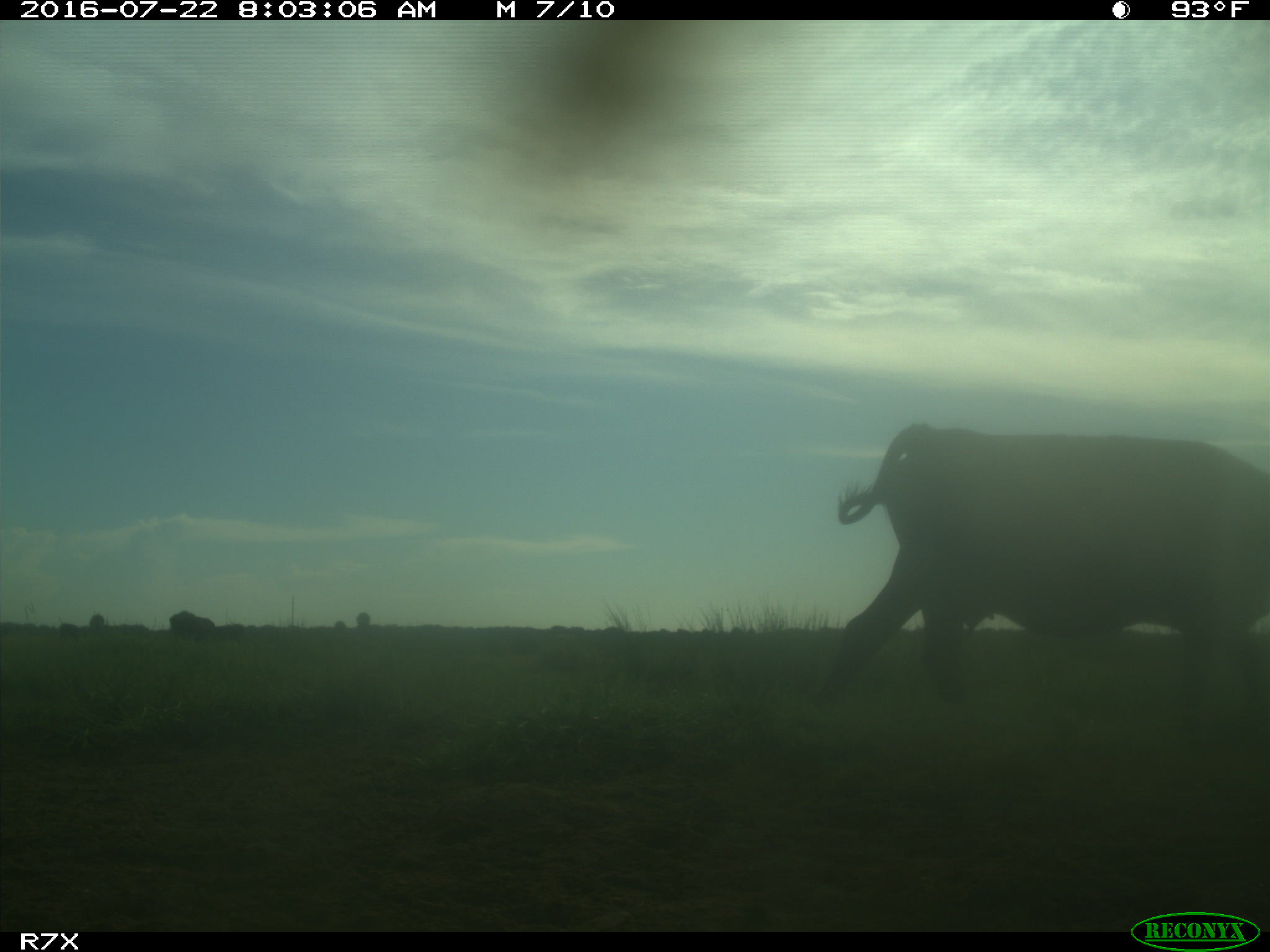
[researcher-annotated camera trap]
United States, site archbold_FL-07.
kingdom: Animalia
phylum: Chordata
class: Mammalia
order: Artiodactyla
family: Bovidae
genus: Bos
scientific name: Bos taurus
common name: domestic cow